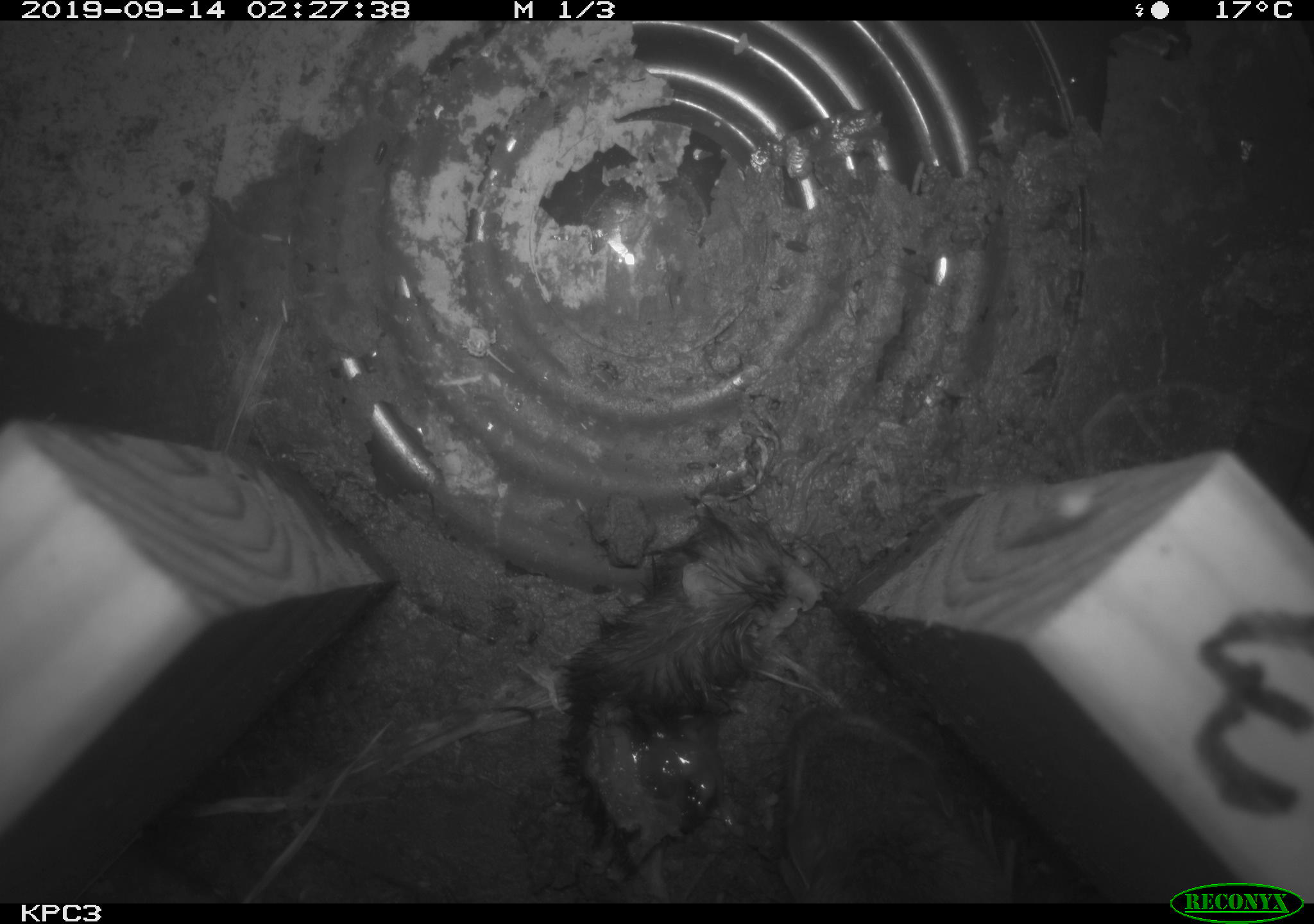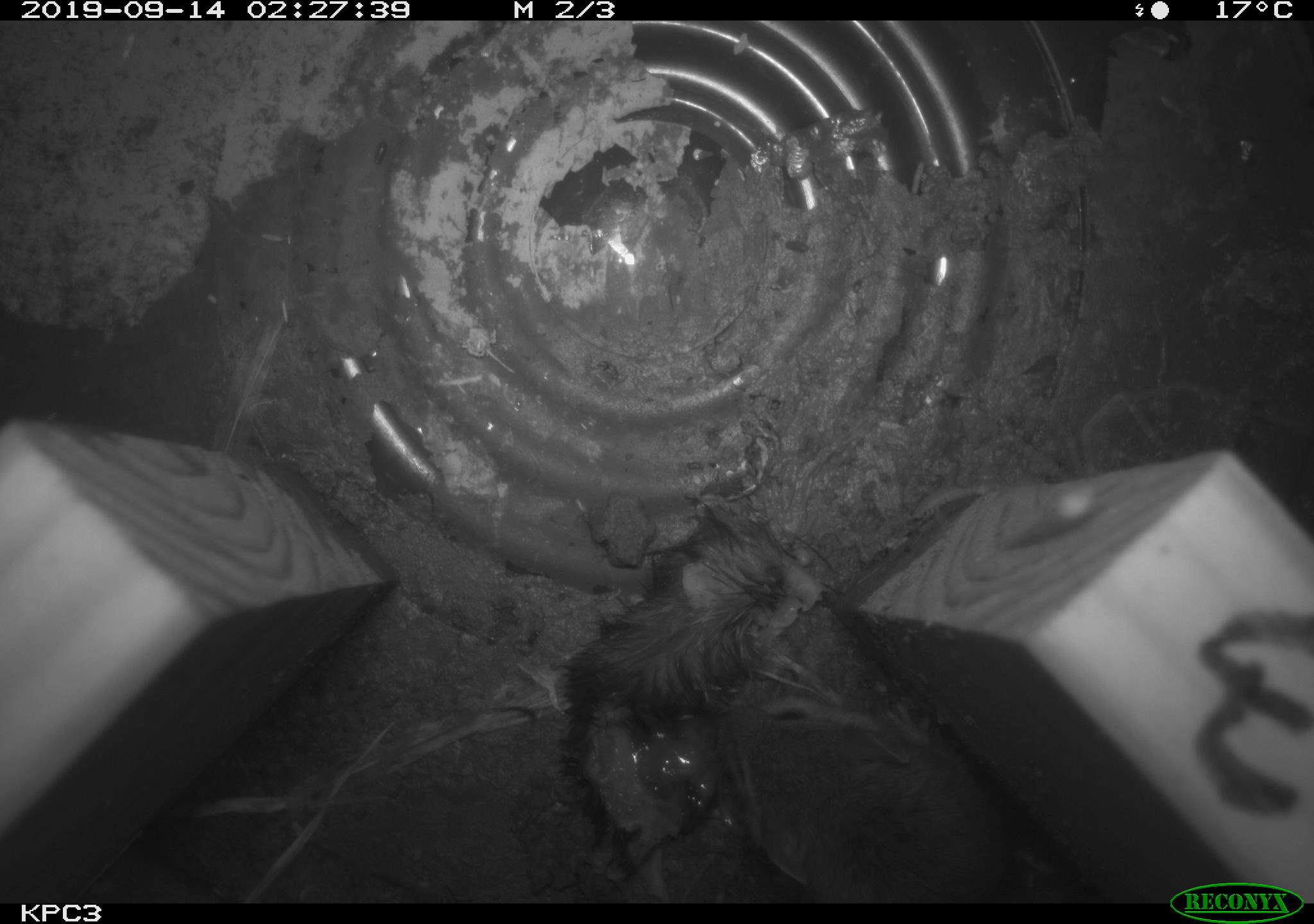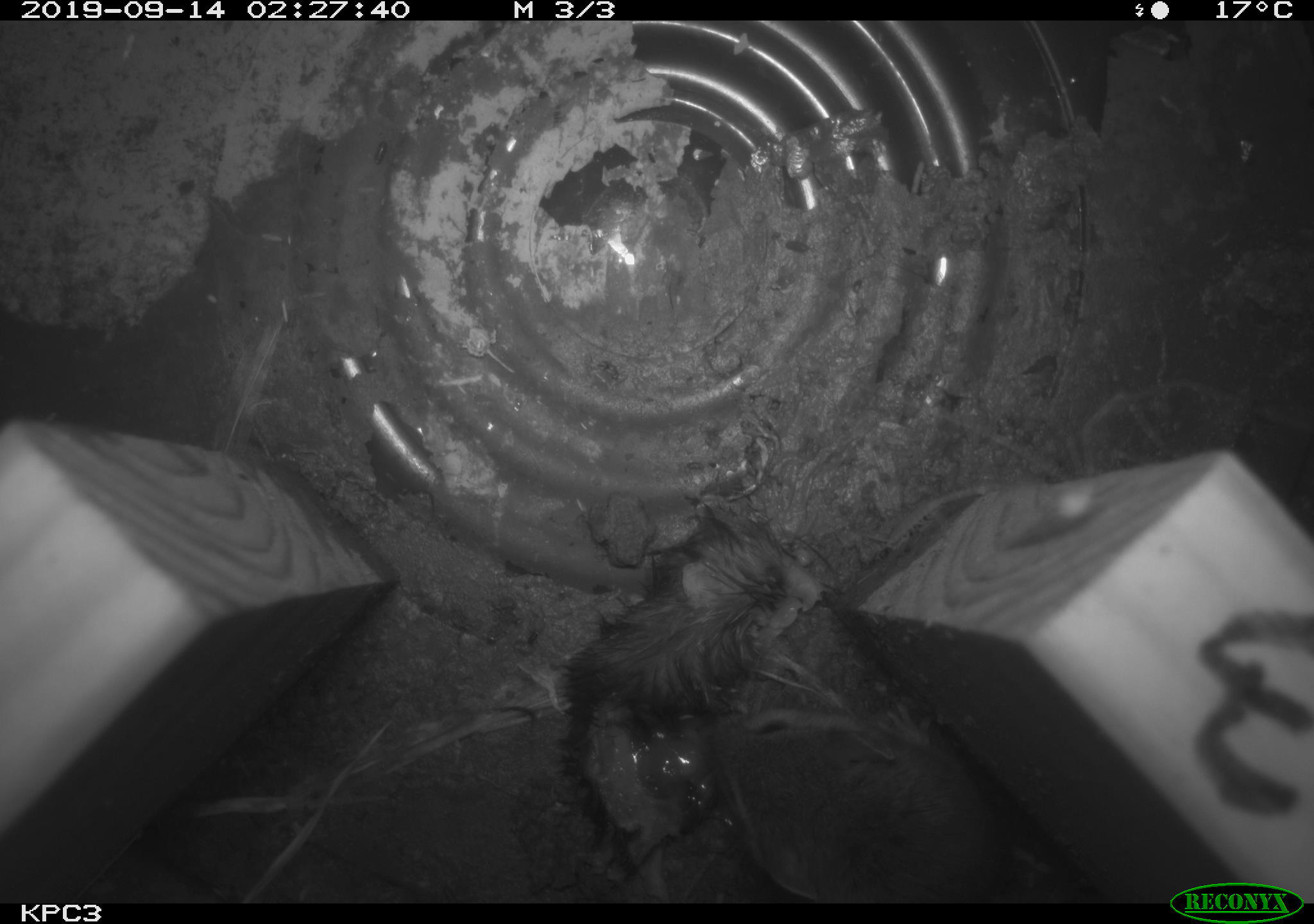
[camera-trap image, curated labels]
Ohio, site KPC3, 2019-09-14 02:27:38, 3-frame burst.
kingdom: Animalia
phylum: Chordata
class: Mammalia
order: Rodentia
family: Cricetidae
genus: Peromyscus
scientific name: Peromyscus leucopus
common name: white-footed mouse